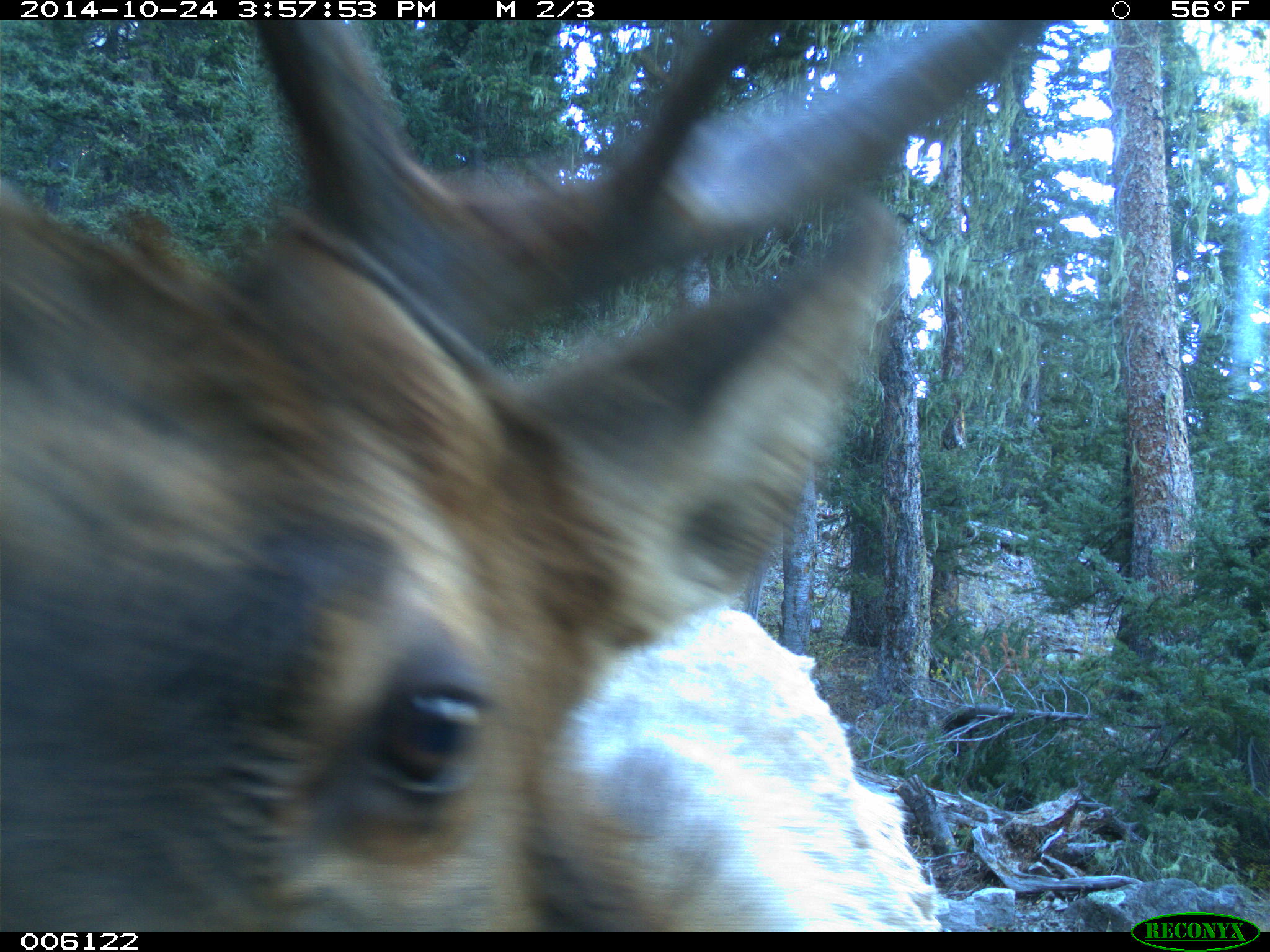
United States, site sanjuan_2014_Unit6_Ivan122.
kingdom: Animalia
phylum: Chordata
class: Mammalia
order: Artiodactyla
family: Cervidae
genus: Cervus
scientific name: Cervus elaphus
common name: red deer